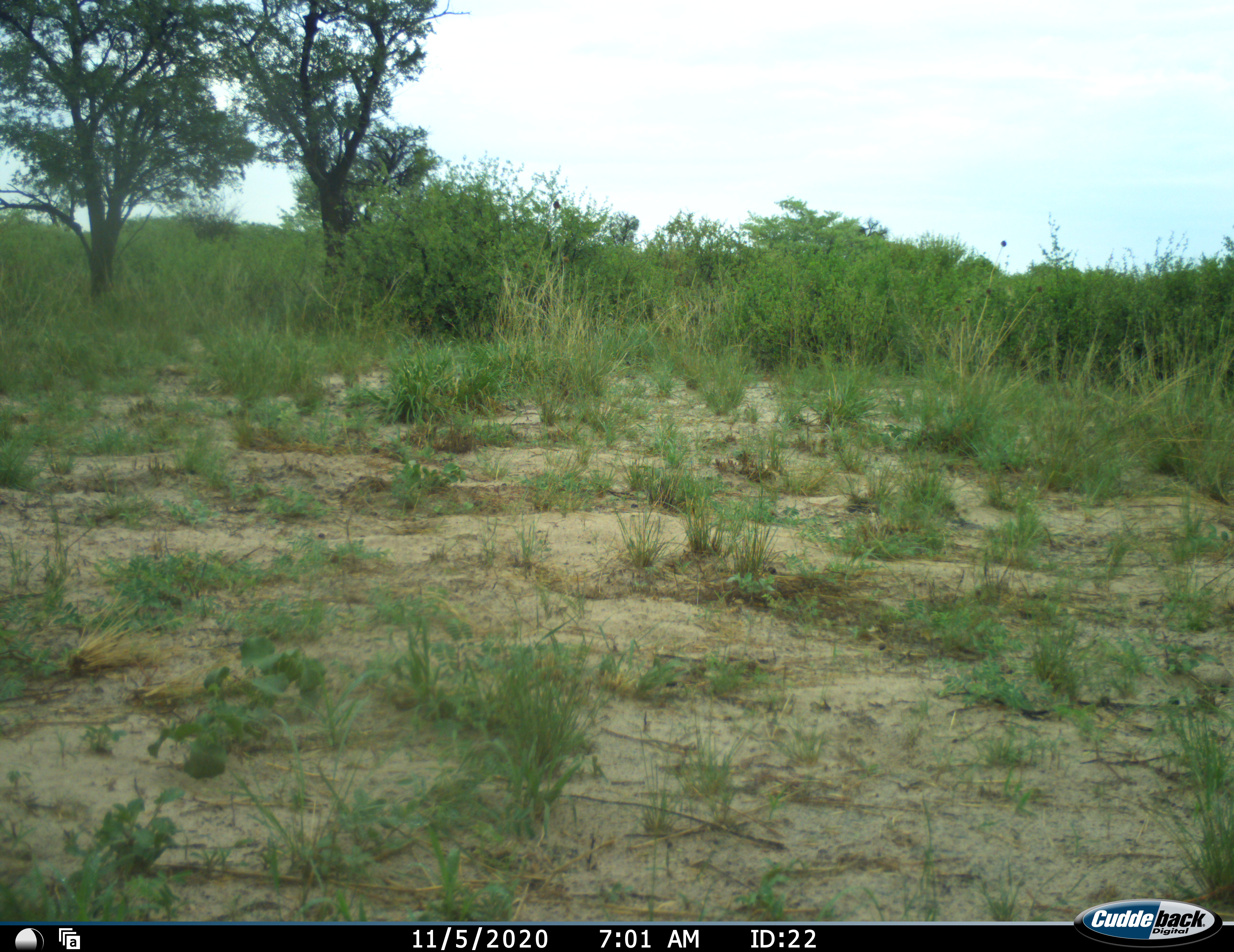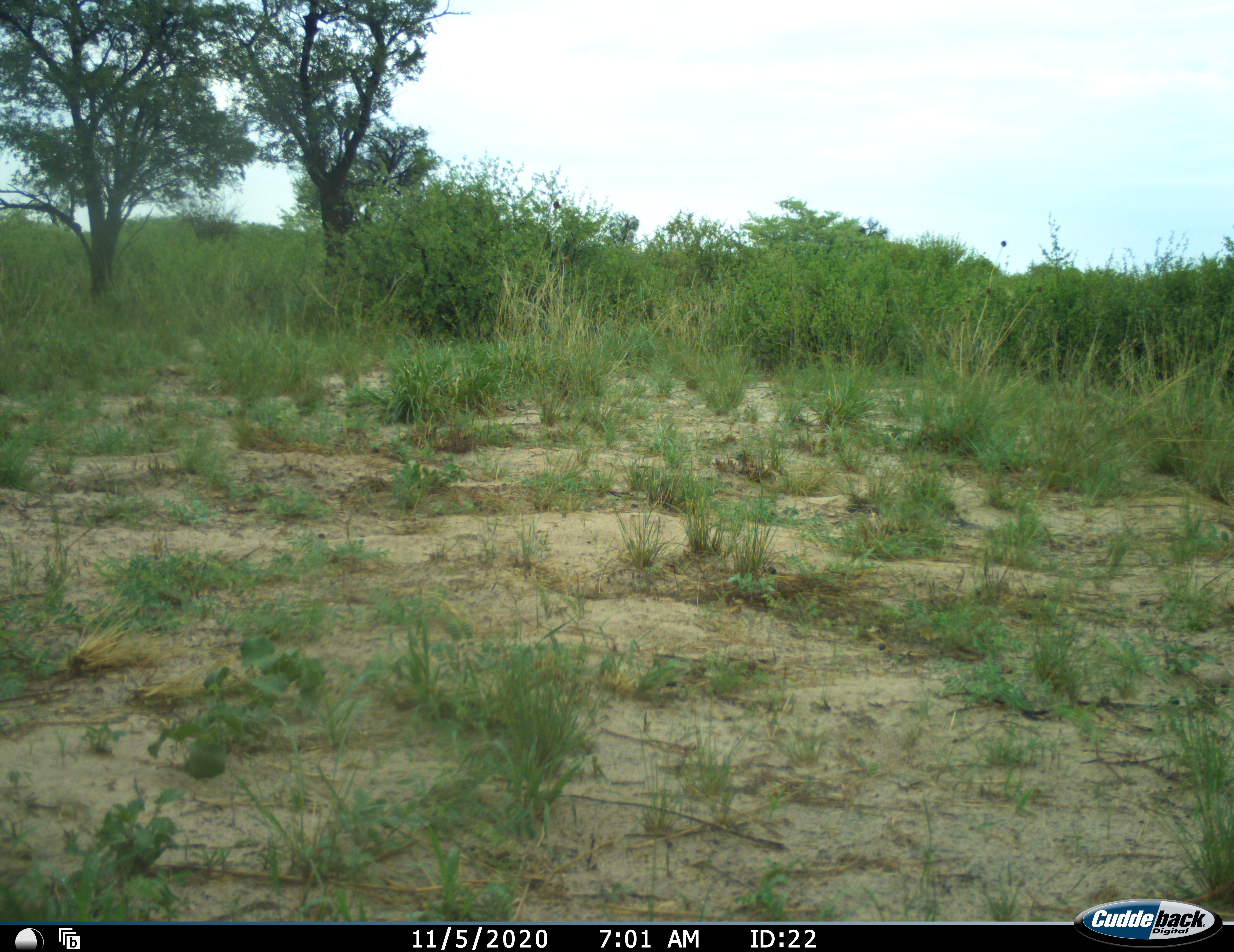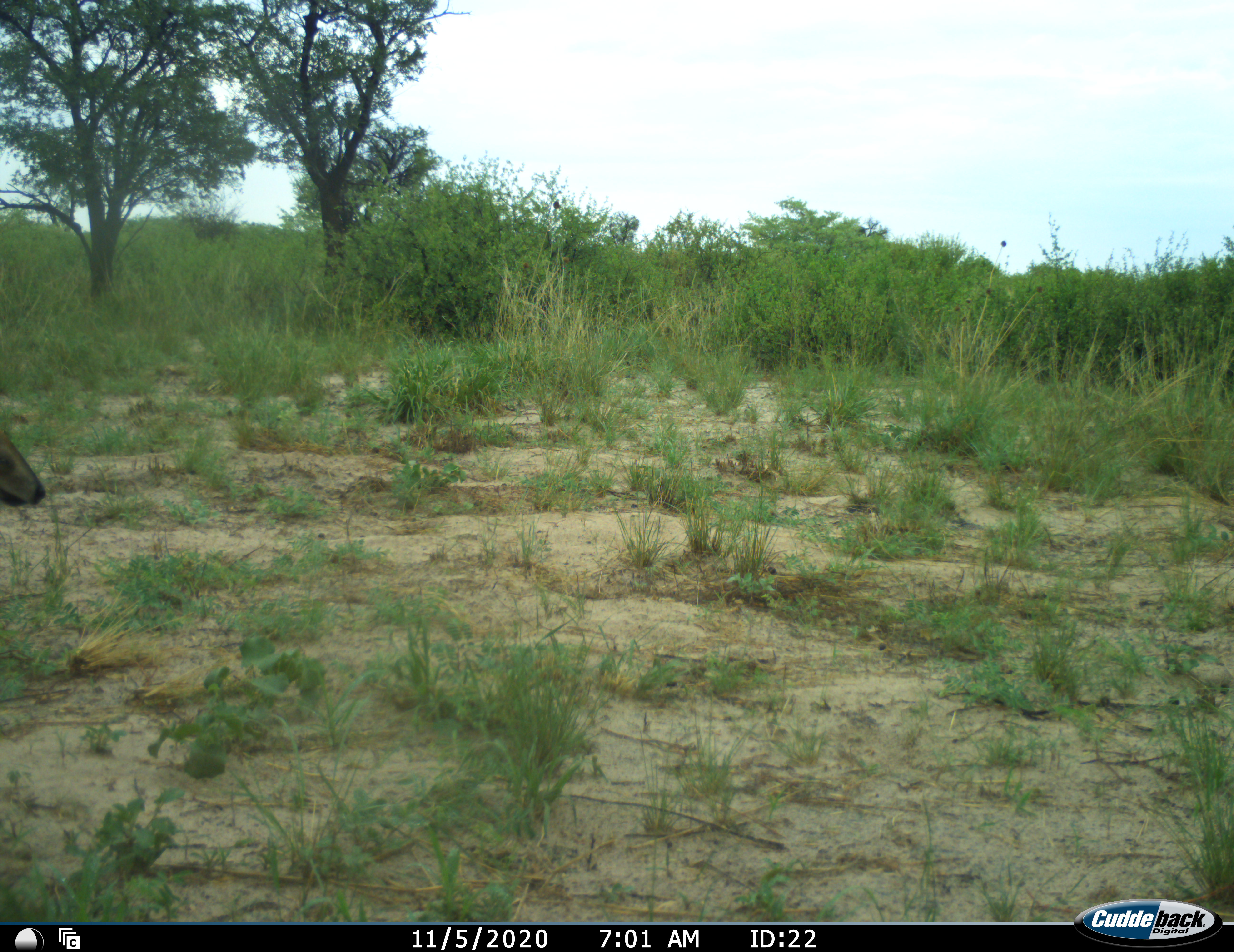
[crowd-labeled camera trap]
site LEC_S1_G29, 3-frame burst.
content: unidentified animal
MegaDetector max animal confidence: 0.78